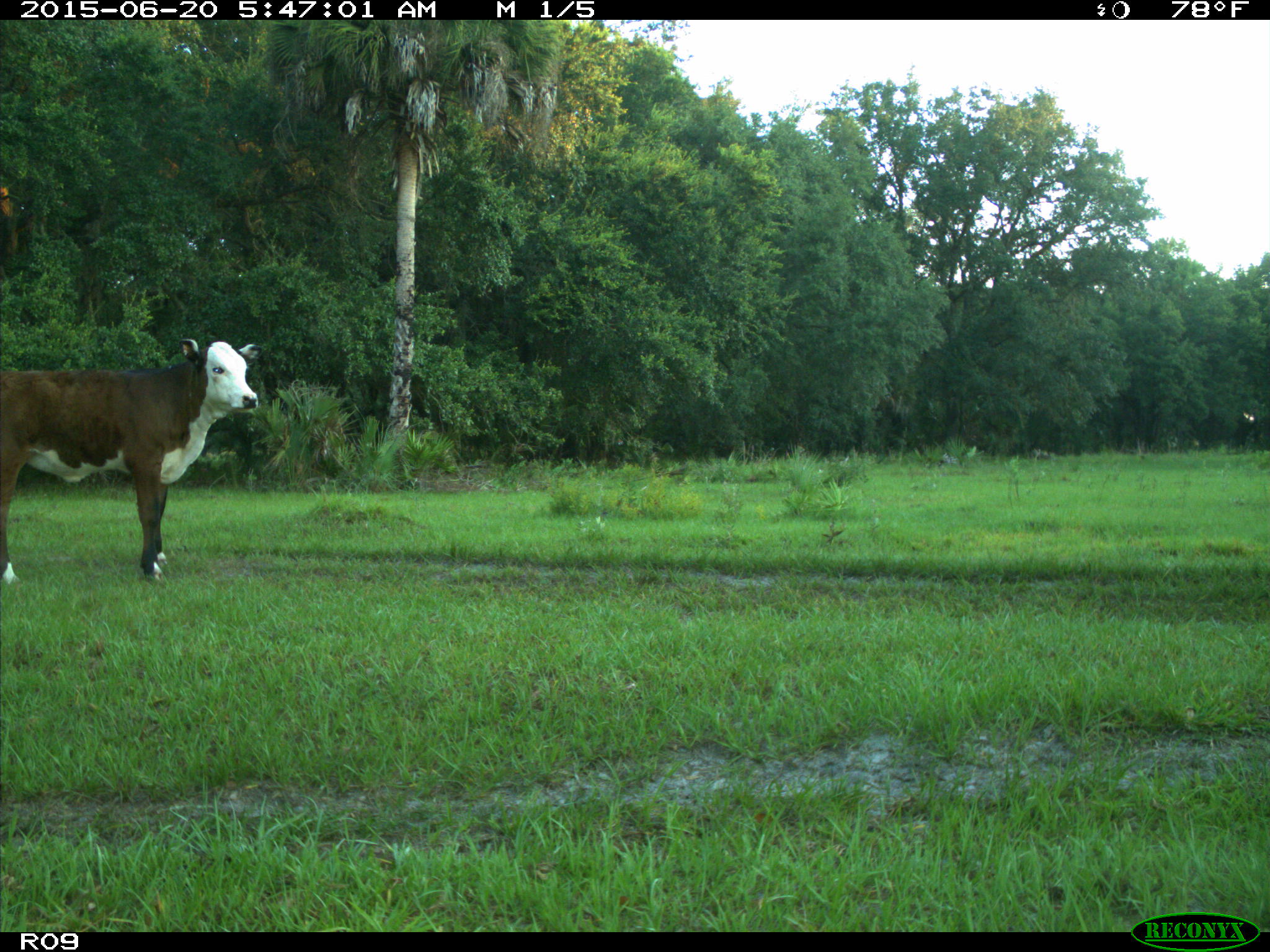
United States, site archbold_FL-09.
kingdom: Animalia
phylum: Chordata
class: Mammalia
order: Artiodactyla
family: Bovidae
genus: Bos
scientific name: Bos taurus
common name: domestic cow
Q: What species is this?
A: Bos taurus (domestic cow).